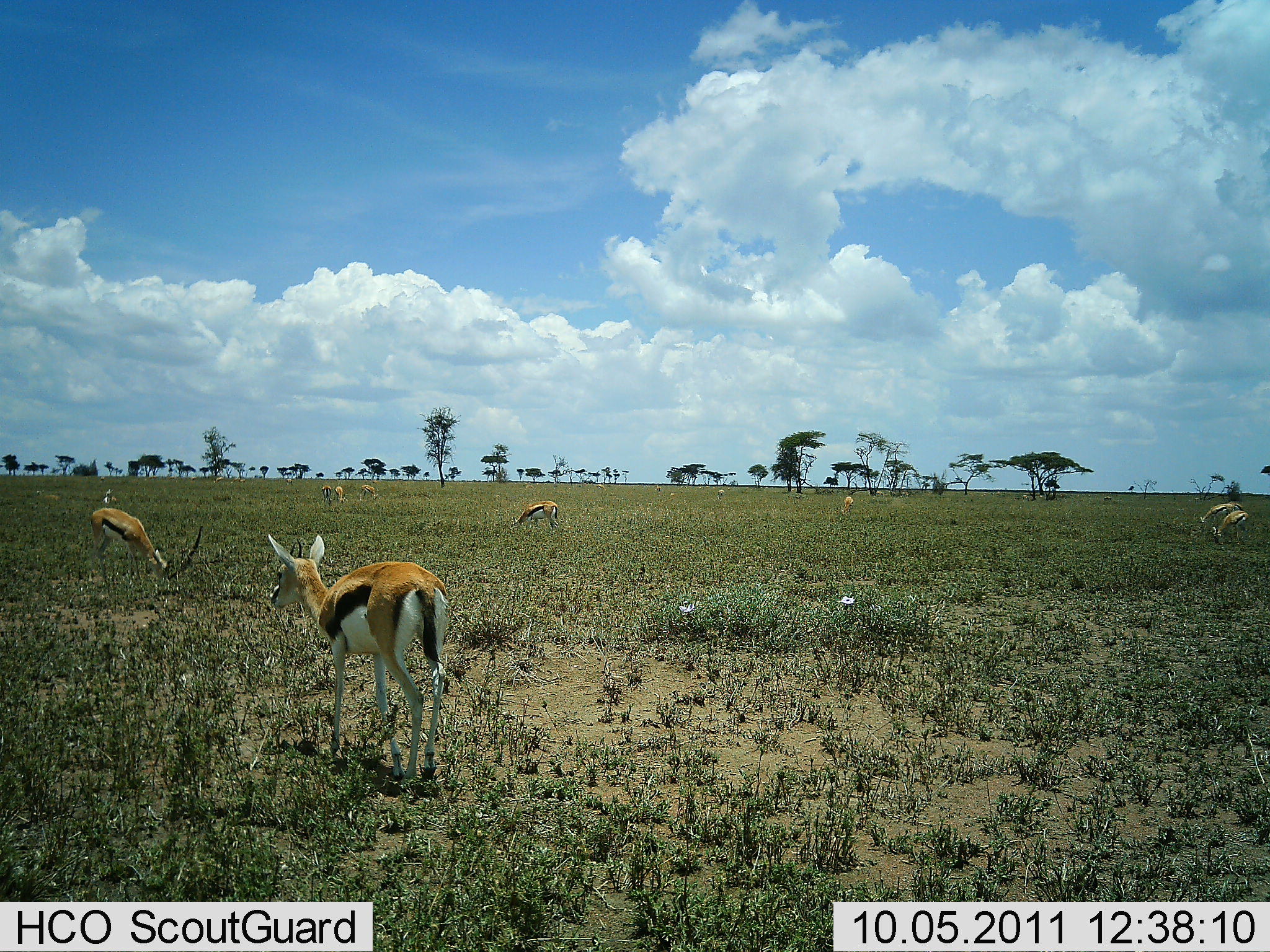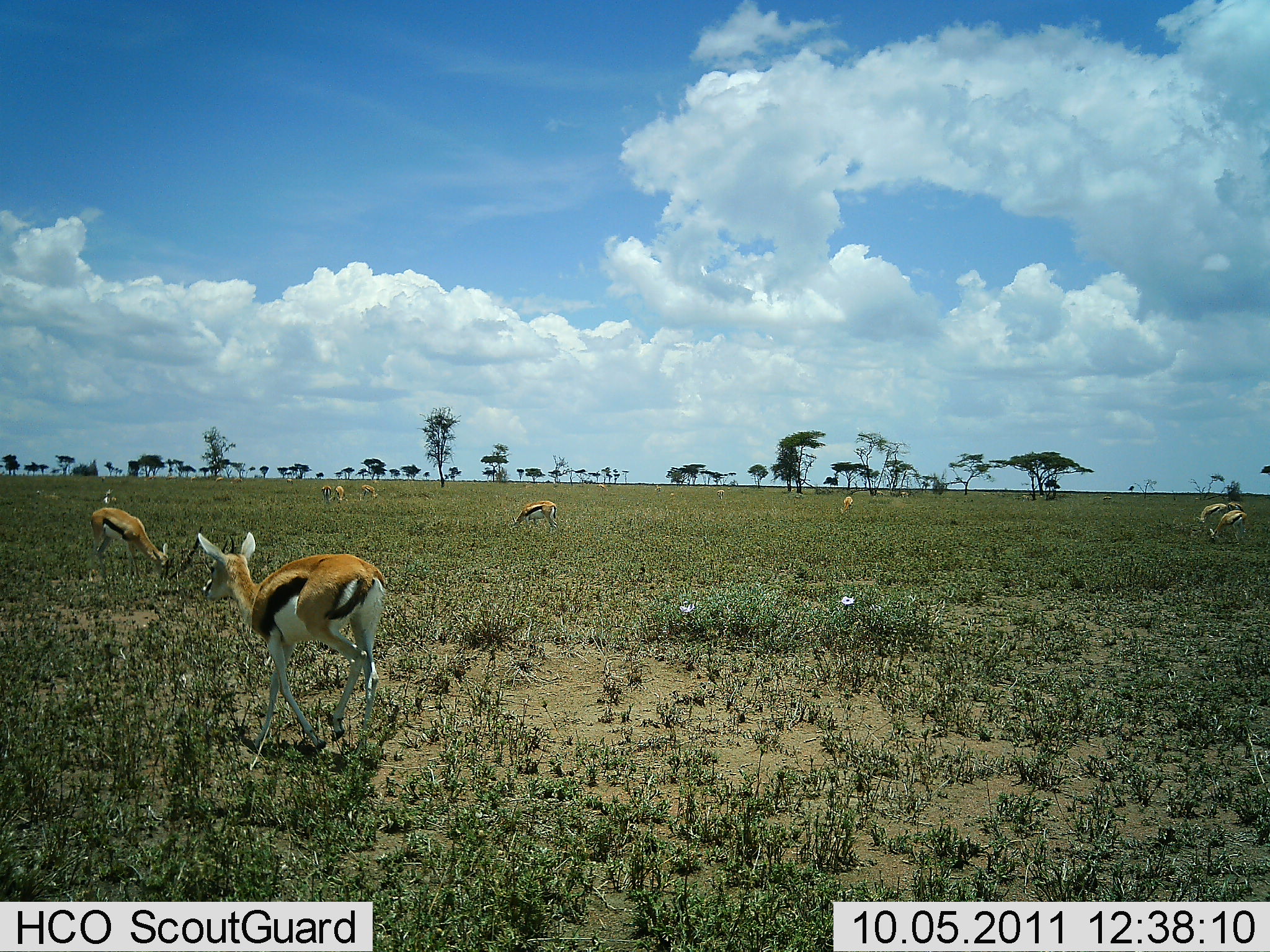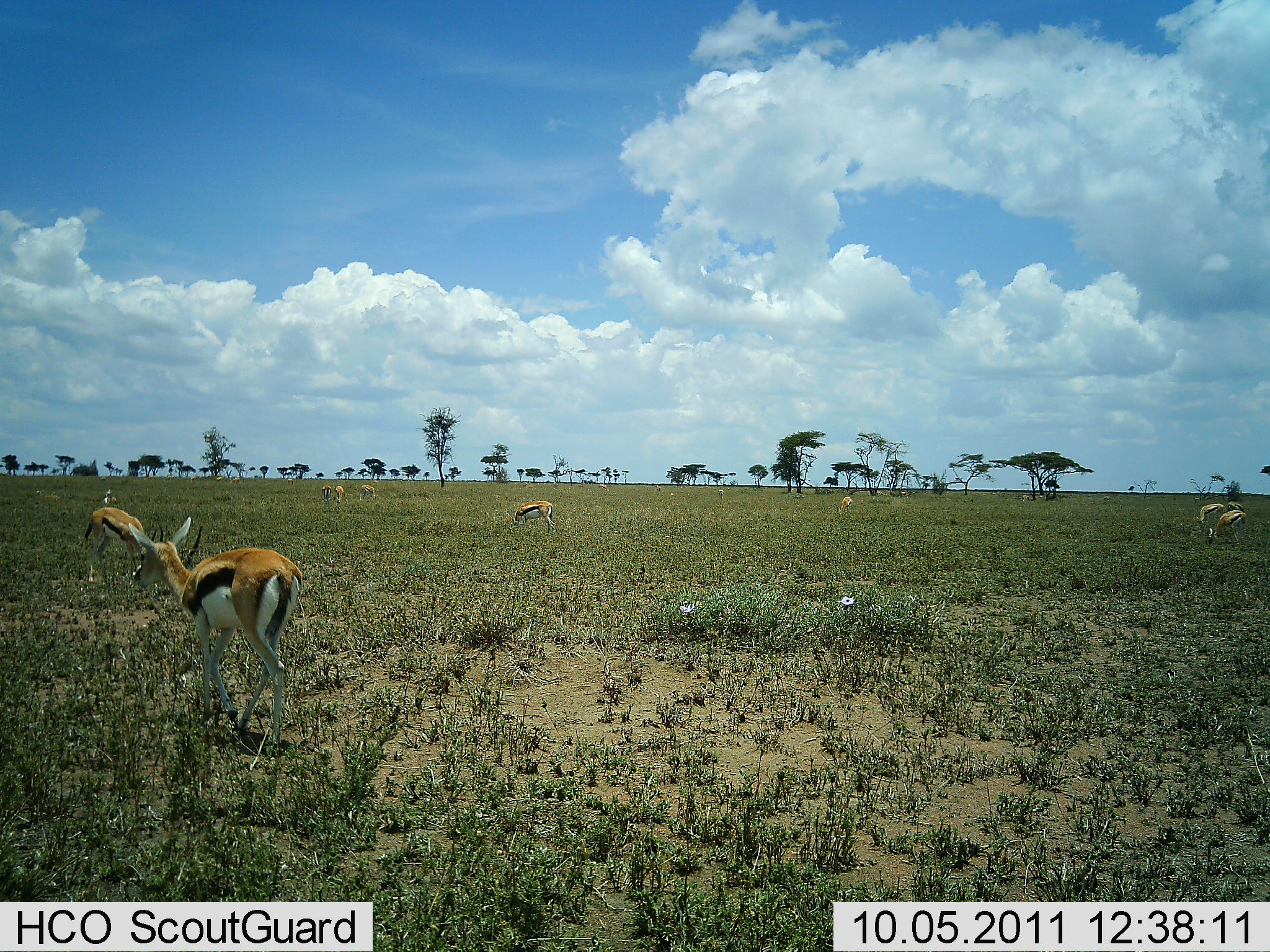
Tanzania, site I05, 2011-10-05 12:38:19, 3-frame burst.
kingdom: Animalia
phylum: Chordata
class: Mammalia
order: Artiodactyla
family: Bovidae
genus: Eudorcas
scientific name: Eudorcas thomsonii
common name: thomson's gazelle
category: gazellethomsons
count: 9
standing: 46%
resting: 0%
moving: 62%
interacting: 0%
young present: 0%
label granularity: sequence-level